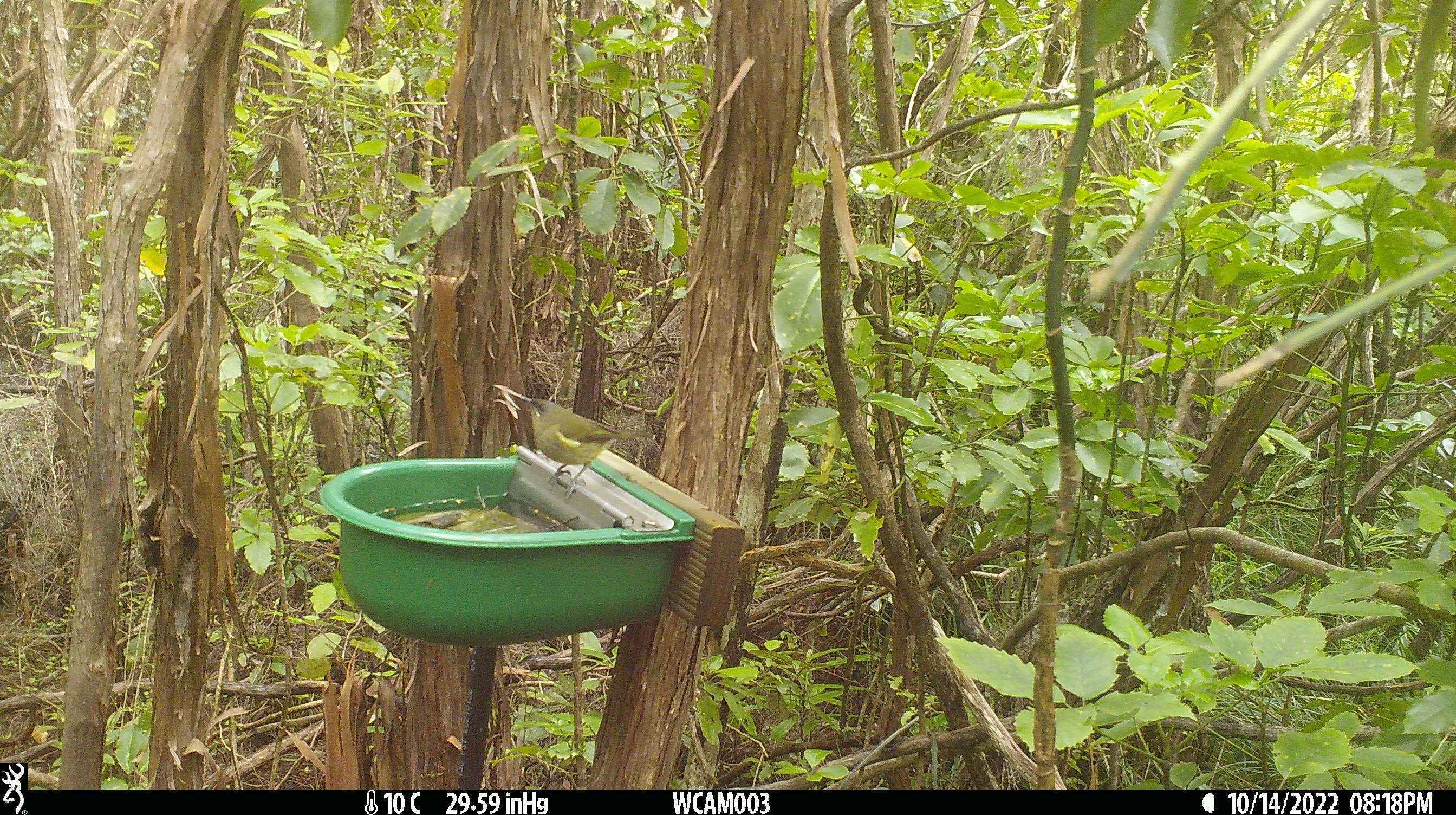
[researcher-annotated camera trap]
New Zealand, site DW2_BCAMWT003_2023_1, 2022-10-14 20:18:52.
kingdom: Animalia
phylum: Chordata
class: Aves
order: Passeriformes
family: Meliphagidae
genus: Anthornis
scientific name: Anthornis melanura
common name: new zealand bellbird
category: bellbird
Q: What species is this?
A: Bellbird (new zealand bellbird) (Anthornis melanura).